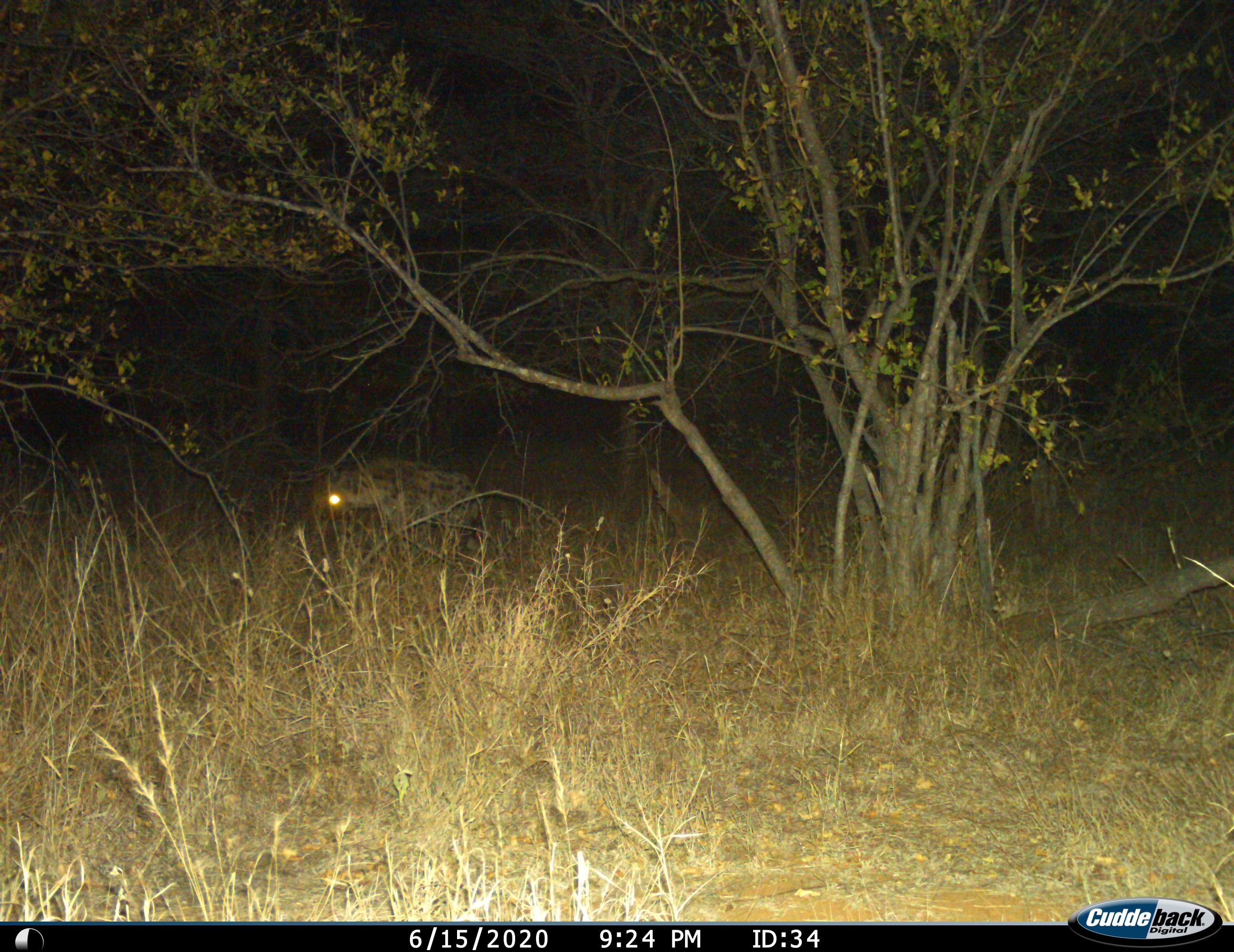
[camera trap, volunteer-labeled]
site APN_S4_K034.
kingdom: Animalia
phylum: Chordata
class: Mammalia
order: Carnivora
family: Hyaenidae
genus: Crocuta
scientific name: Crocuta crocuta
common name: spotted hyena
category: hyenaspotted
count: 1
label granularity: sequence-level